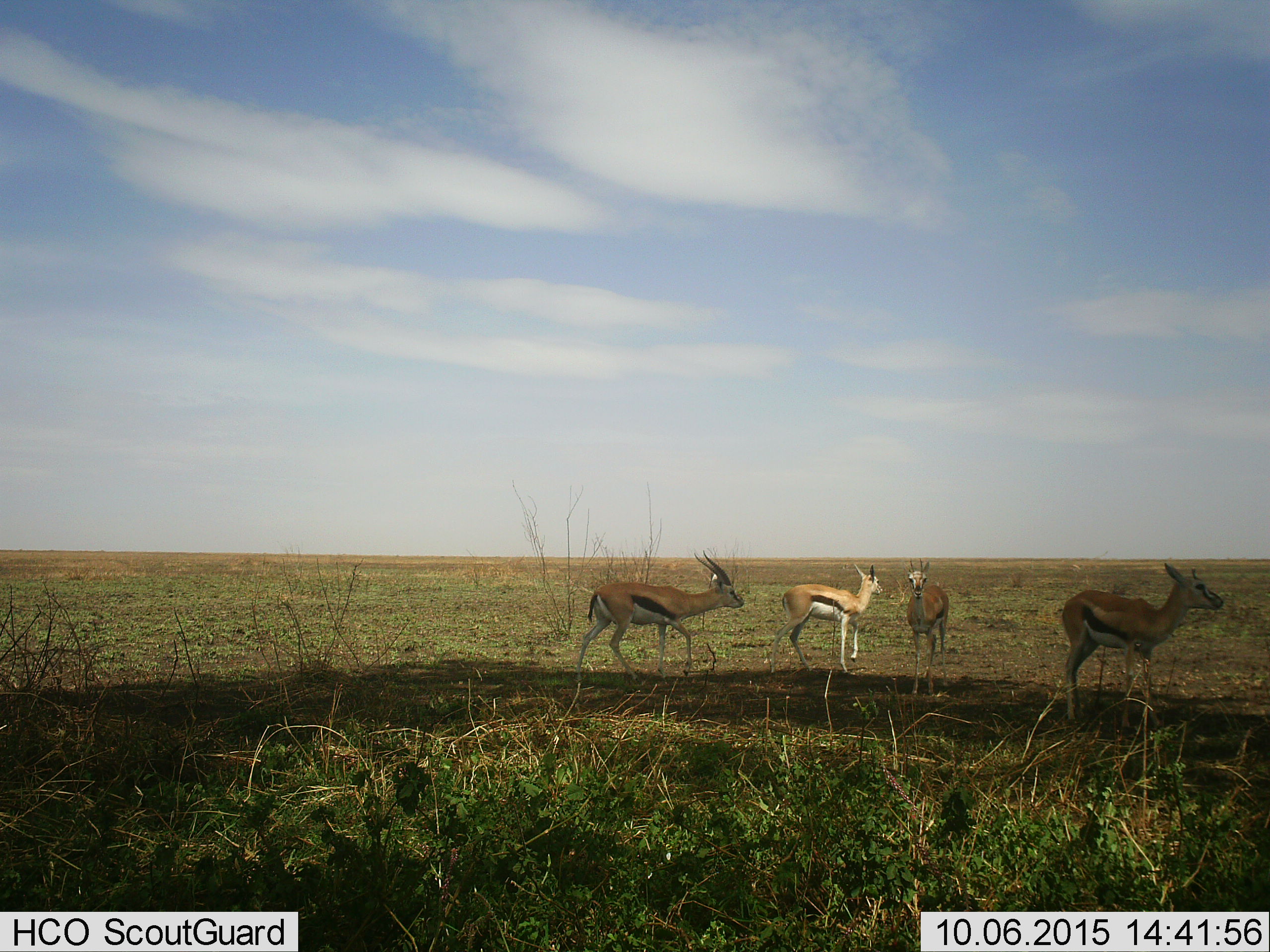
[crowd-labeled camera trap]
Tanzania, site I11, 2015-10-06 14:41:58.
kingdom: Animalia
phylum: Chordata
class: Mammalia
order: Artiodactyla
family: Bovidae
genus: Eudorcas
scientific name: Eudorcas thomsonii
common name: thomson's gazelle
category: gazellethomsons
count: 4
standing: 100%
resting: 0%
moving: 67%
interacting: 11%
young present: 11%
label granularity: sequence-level